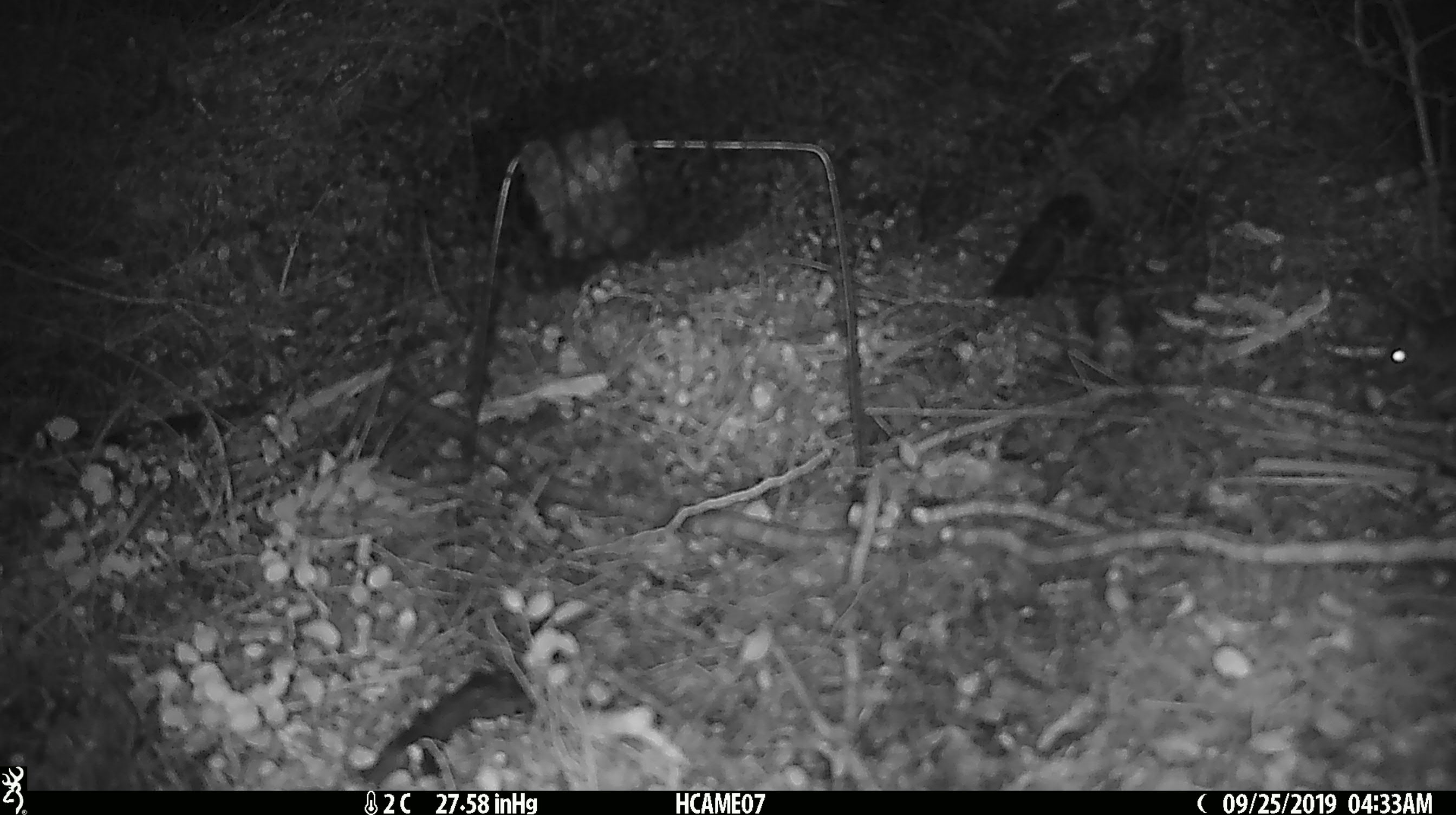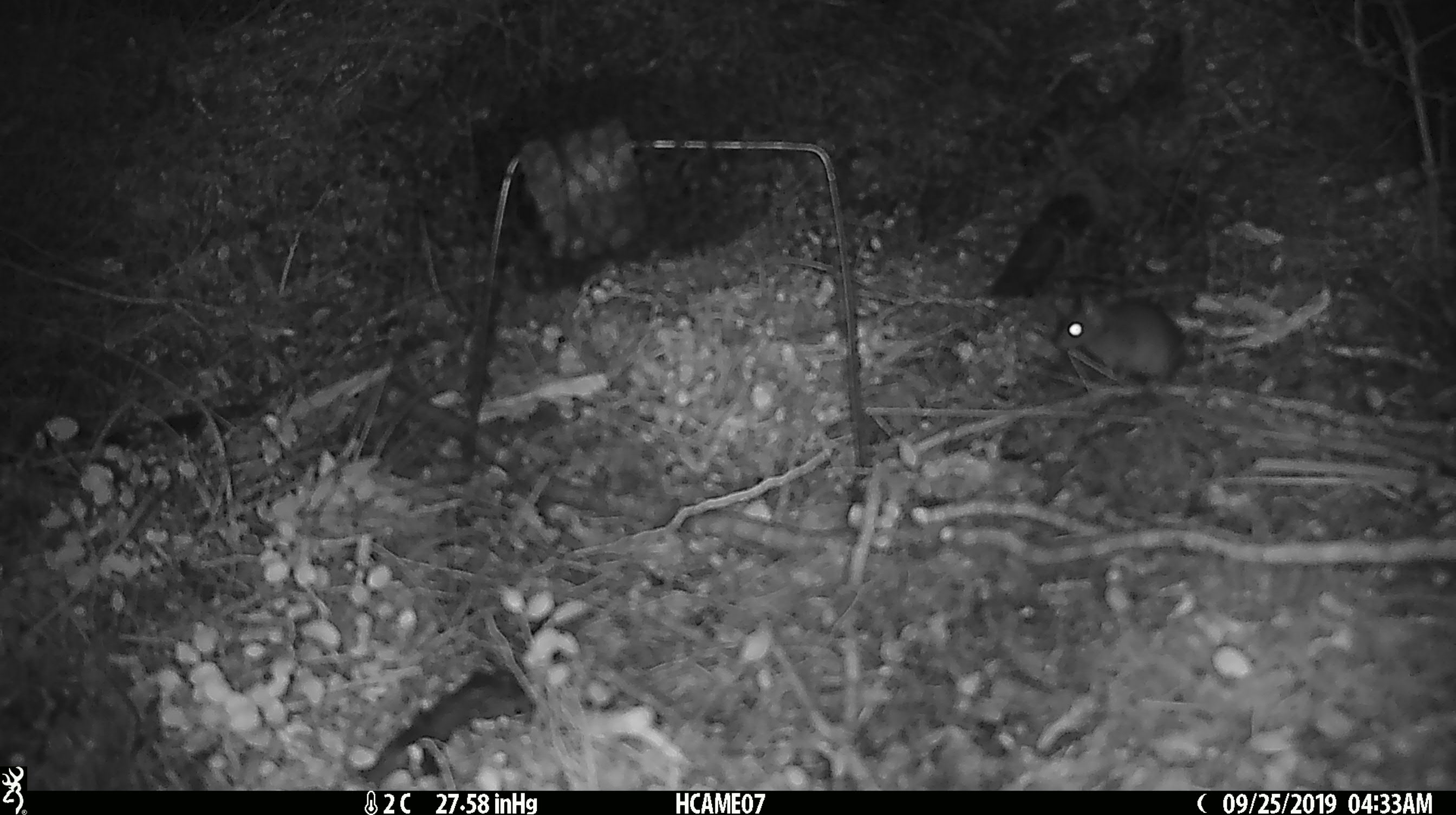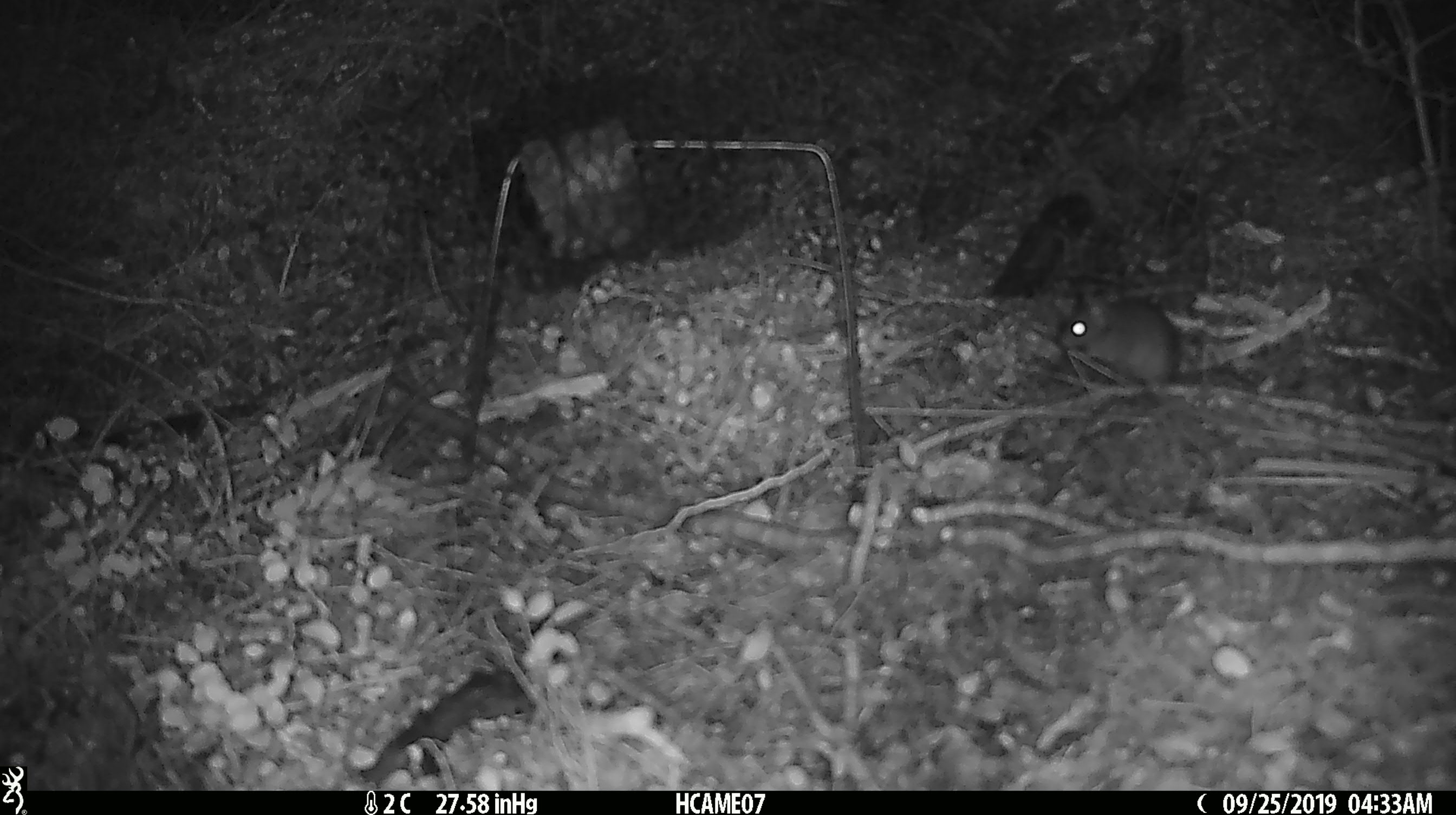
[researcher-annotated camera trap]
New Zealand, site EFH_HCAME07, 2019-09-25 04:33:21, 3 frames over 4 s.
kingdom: Animalia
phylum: Chordata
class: Mammalia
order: Rodentia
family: Muridae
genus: Mus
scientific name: Mus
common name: mouse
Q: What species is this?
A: Mouse (Mus).